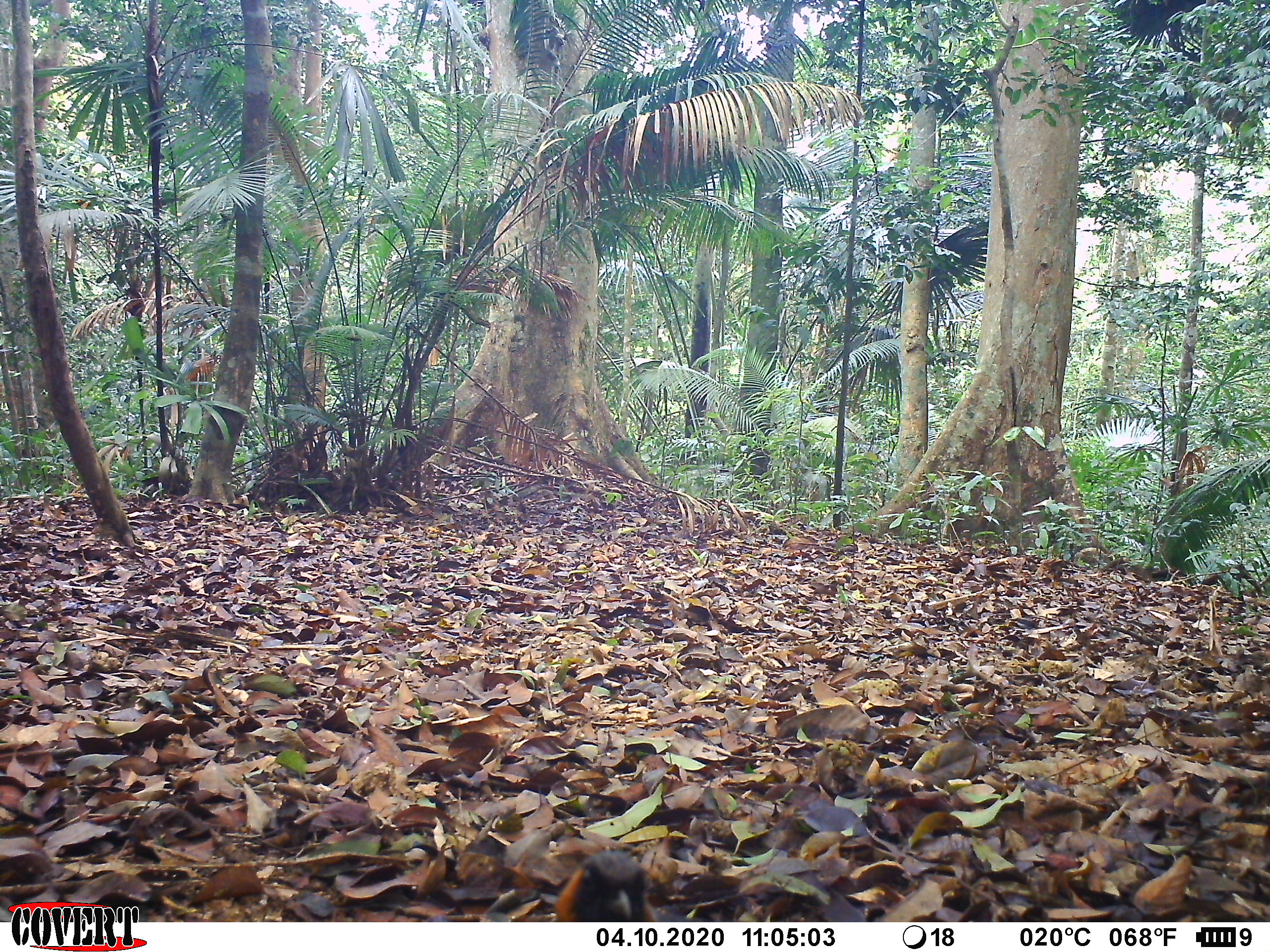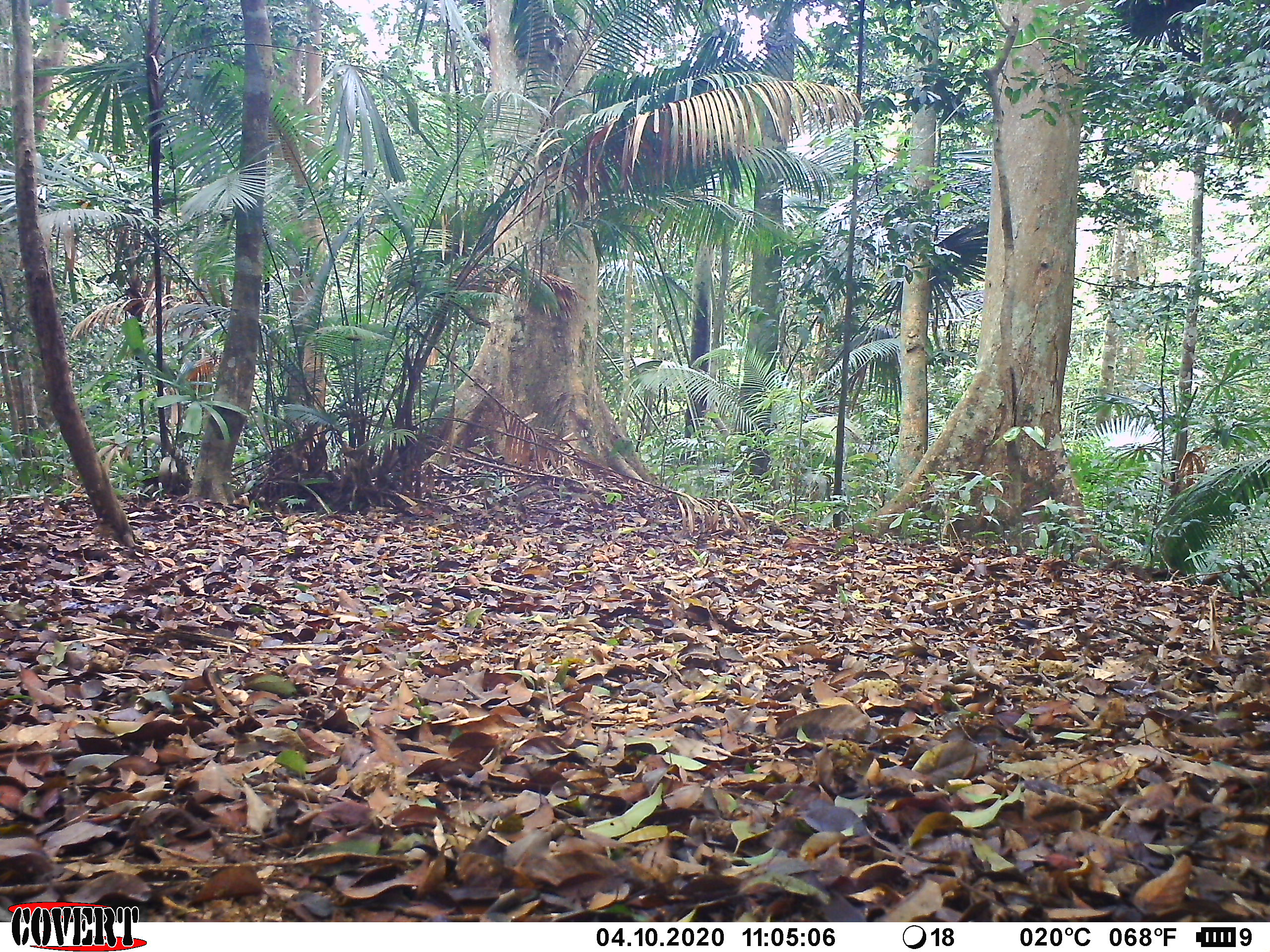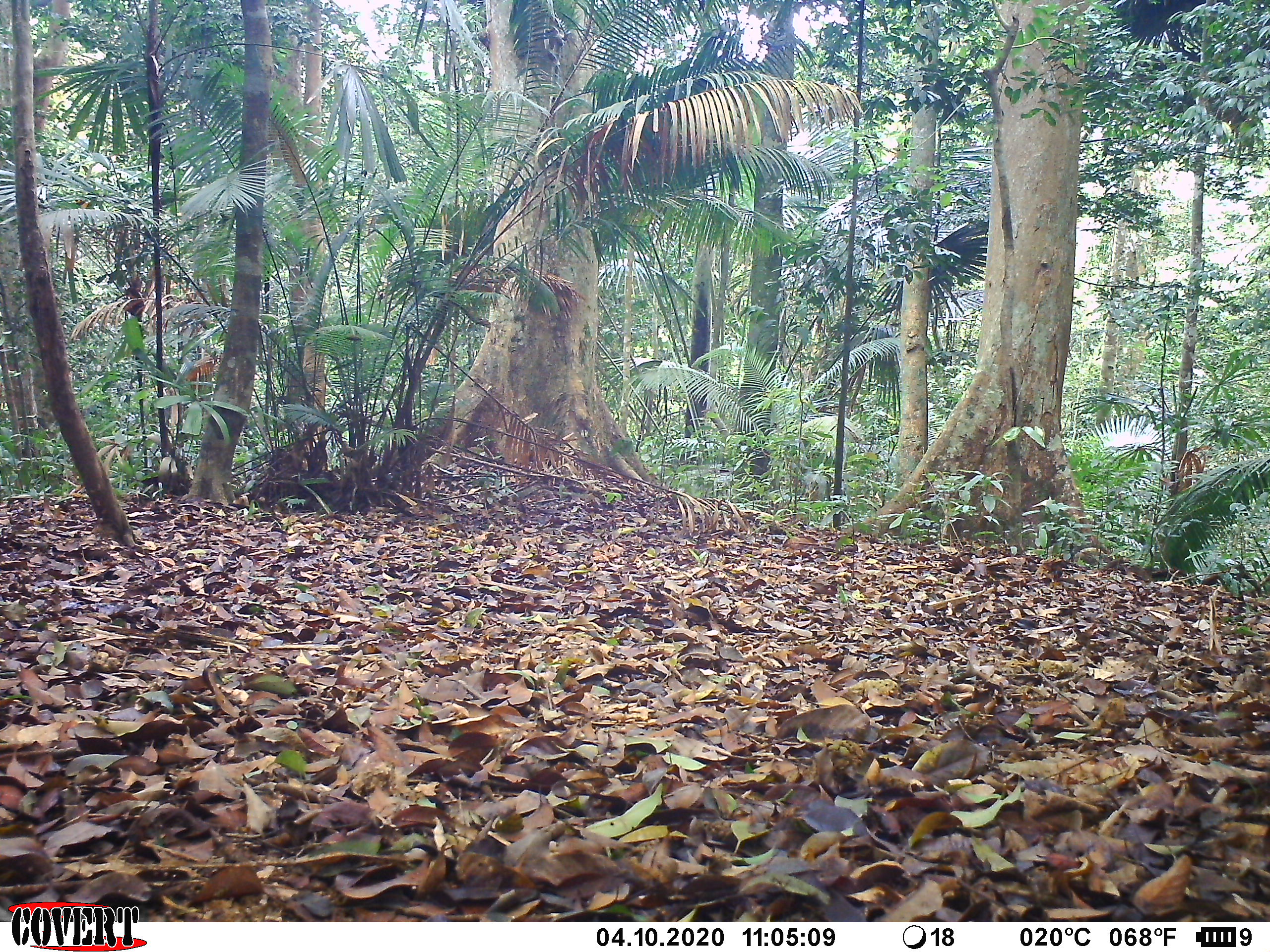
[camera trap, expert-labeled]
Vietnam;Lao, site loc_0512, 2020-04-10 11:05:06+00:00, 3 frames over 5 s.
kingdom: Animalia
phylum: Chordata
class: Aves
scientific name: Aves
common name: bird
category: unidentified bird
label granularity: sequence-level